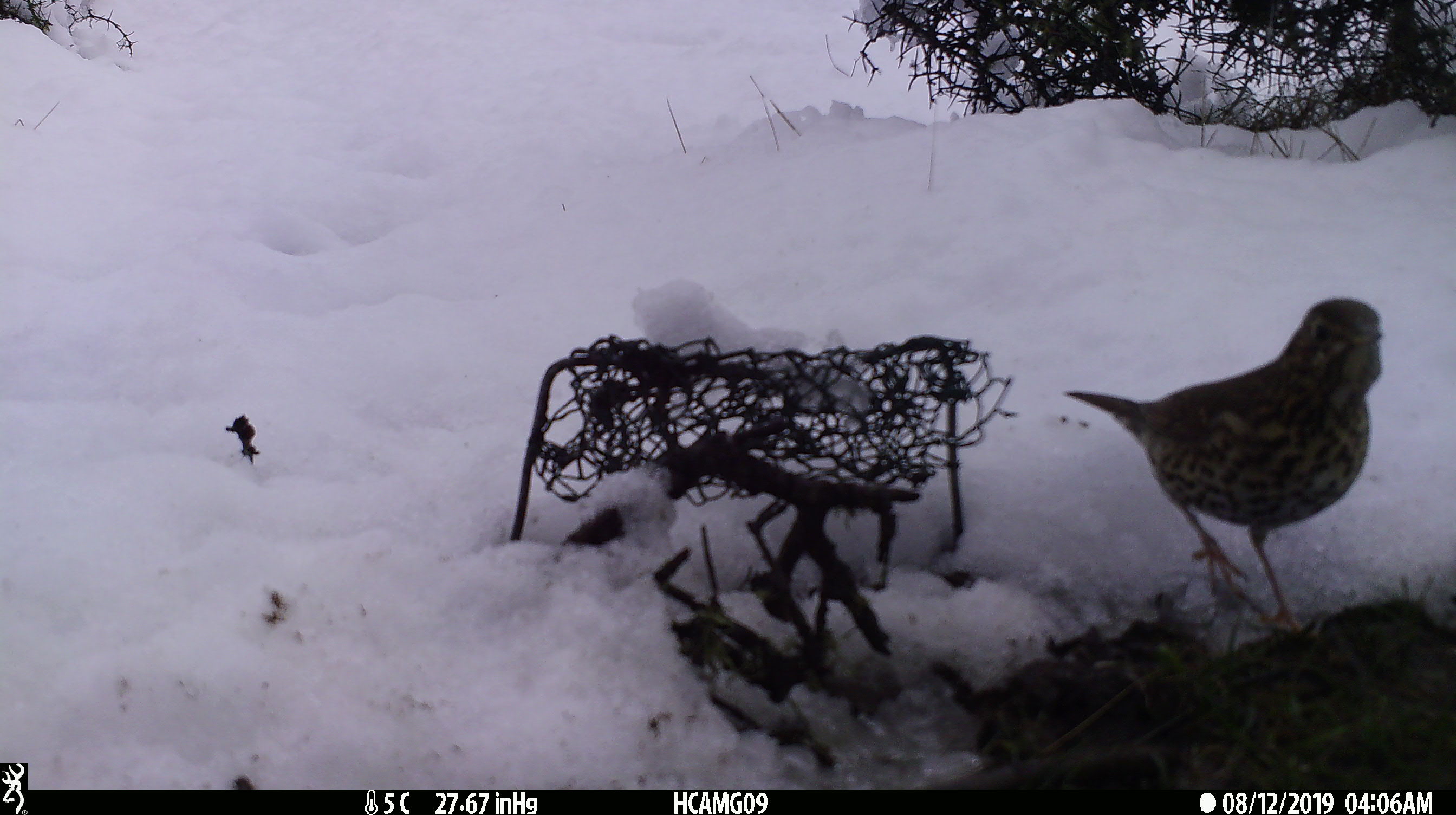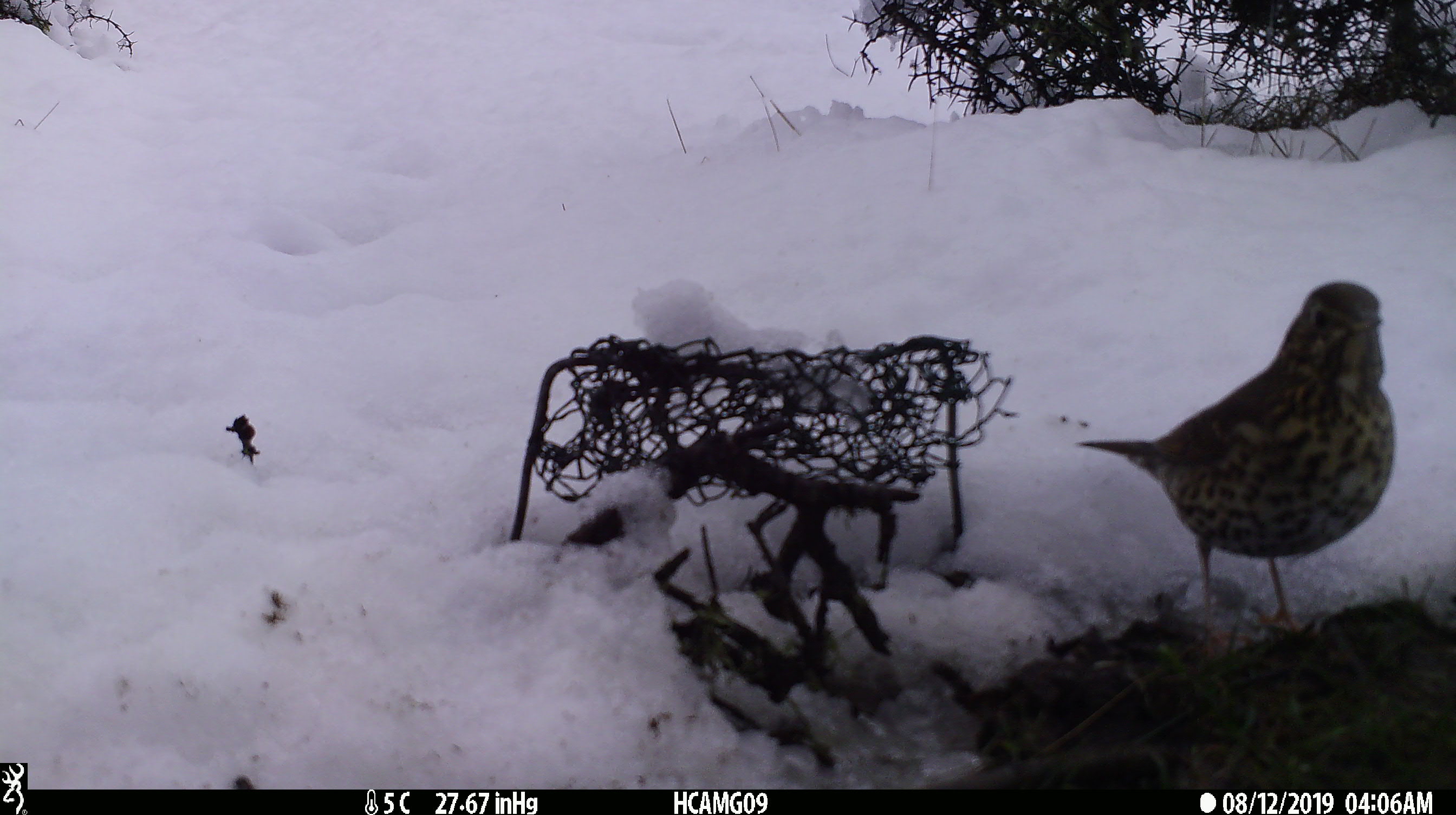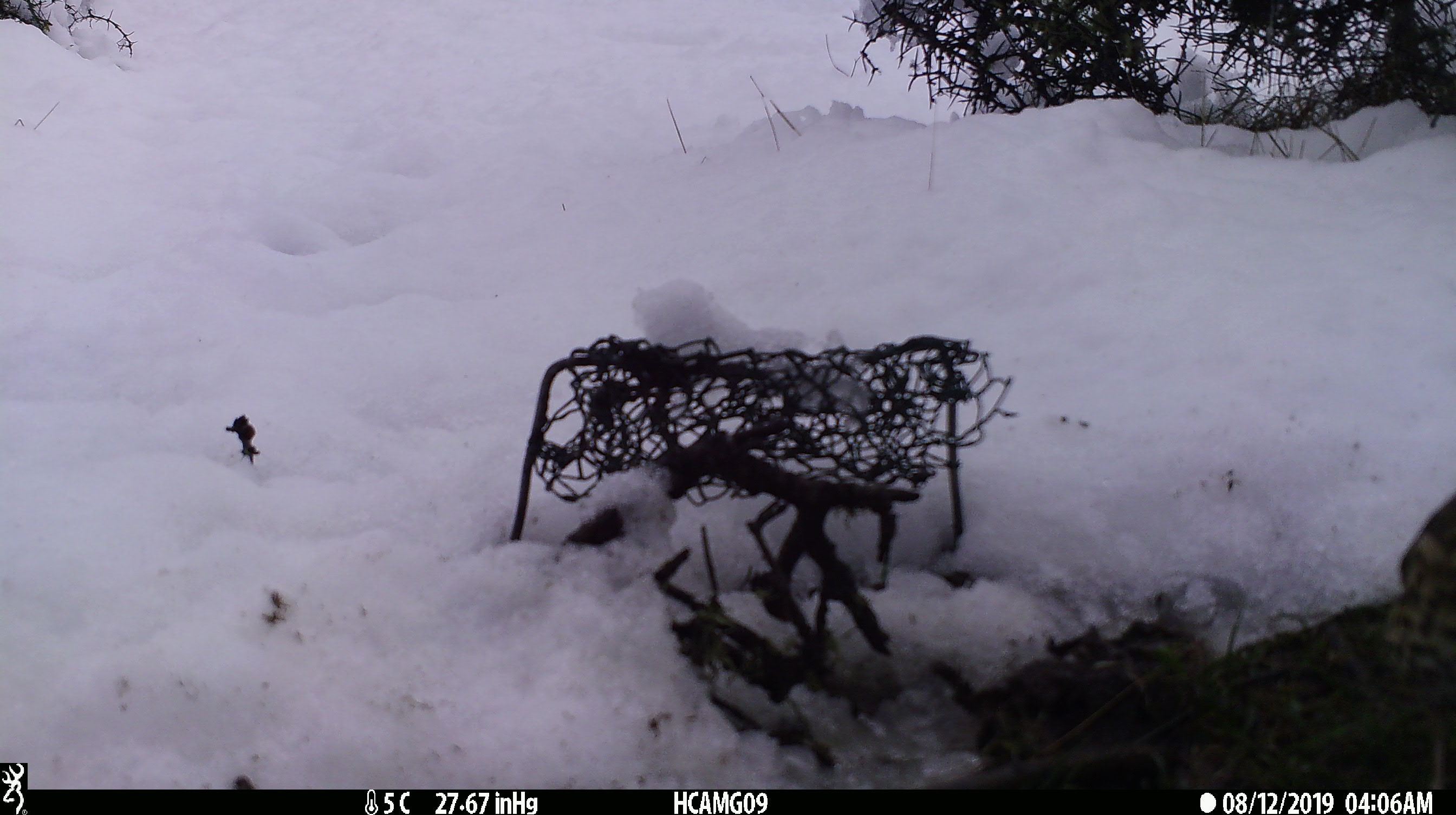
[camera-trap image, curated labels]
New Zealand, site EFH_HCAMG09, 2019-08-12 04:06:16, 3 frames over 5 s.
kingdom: Animalia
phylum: Chordata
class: Aves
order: Passeriformes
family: Turdidae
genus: Turdus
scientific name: Turdus philomelos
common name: song thrush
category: thrush